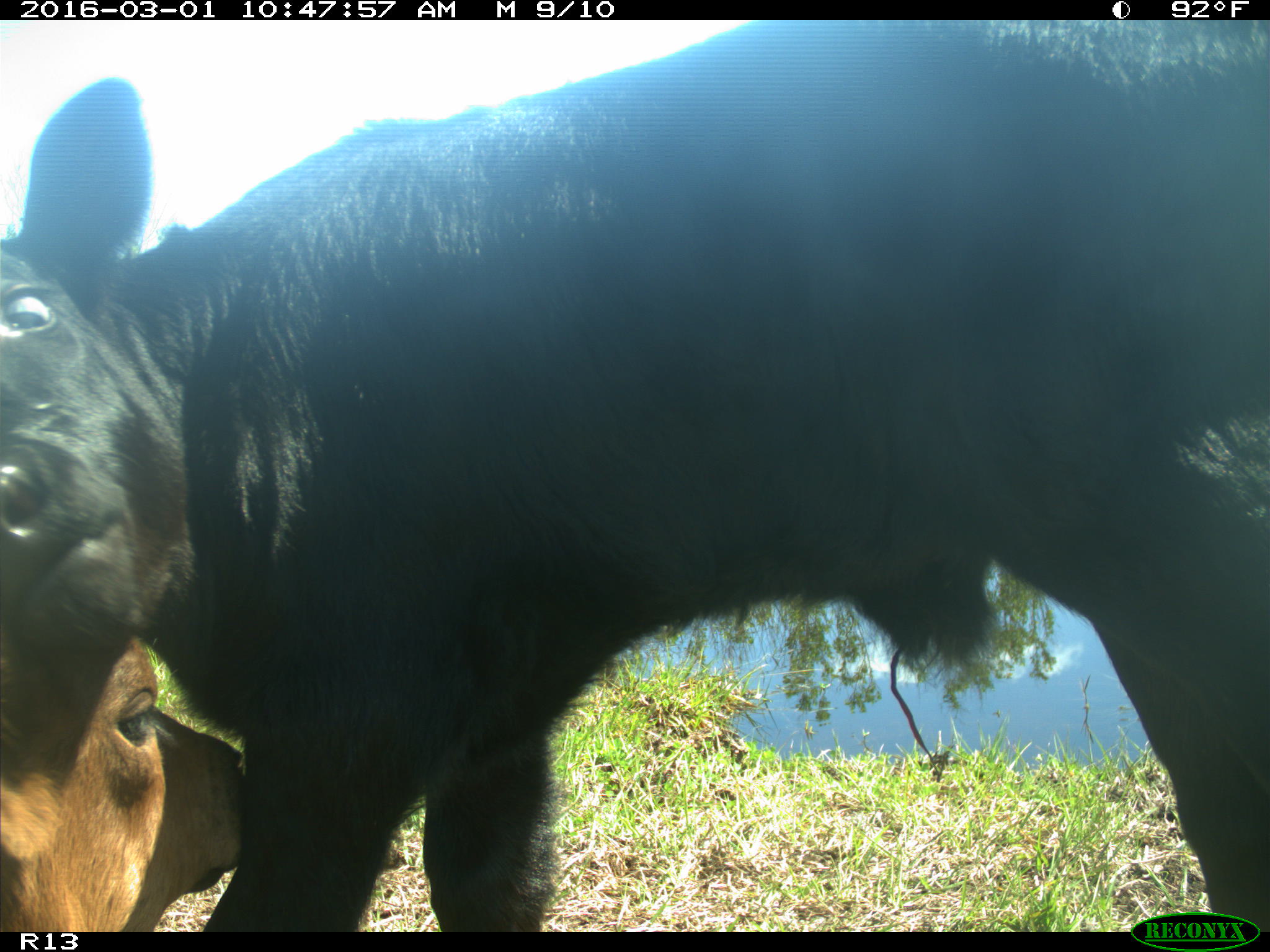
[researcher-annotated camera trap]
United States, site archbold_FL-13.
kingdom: Animalia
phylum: Chordata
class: Mammalia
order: Artiodactyla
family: Bovidae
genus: Bos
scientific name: Bos taurus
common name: domestic cow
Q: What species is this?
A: Bos taurus (domestic cow).